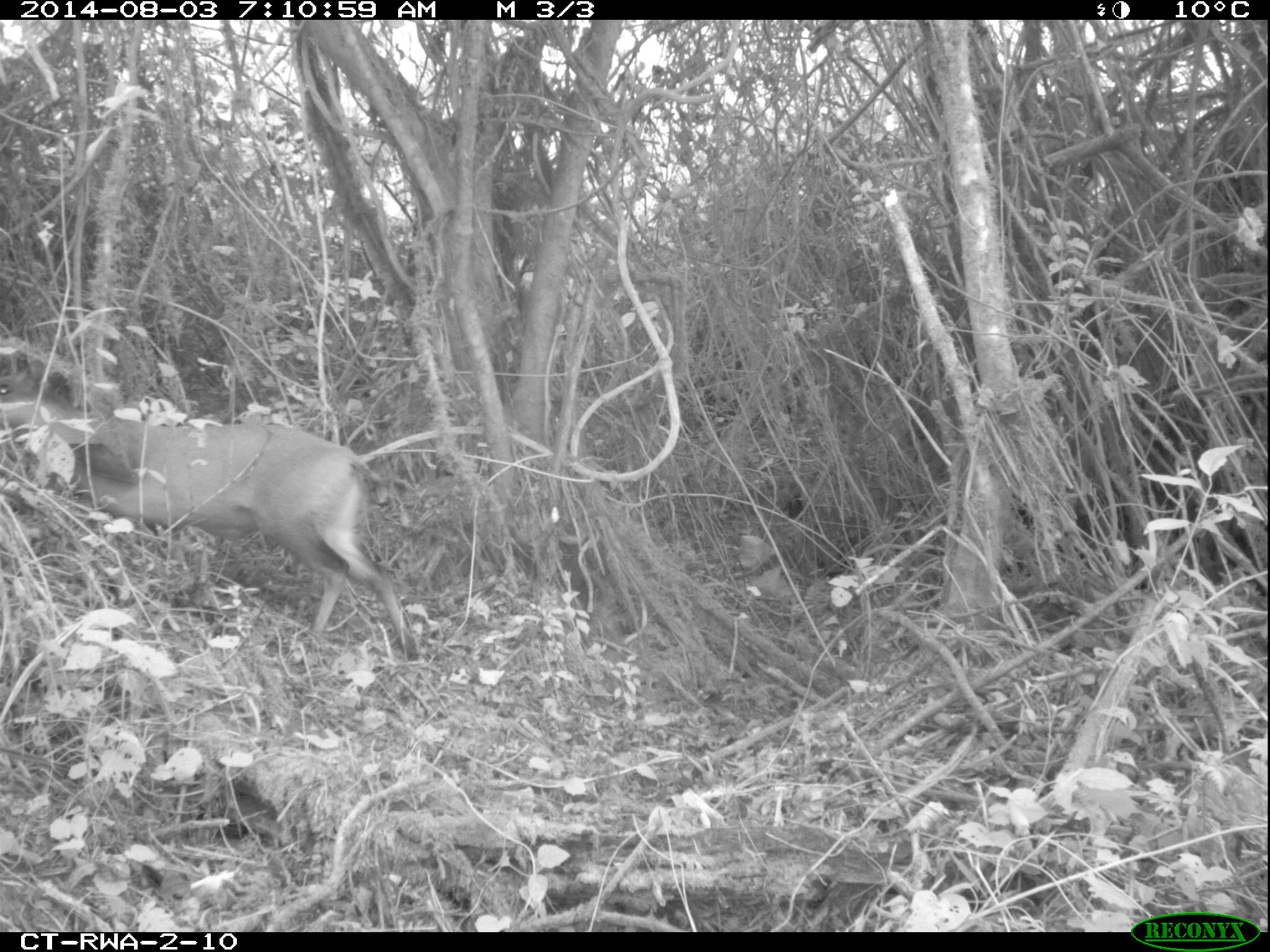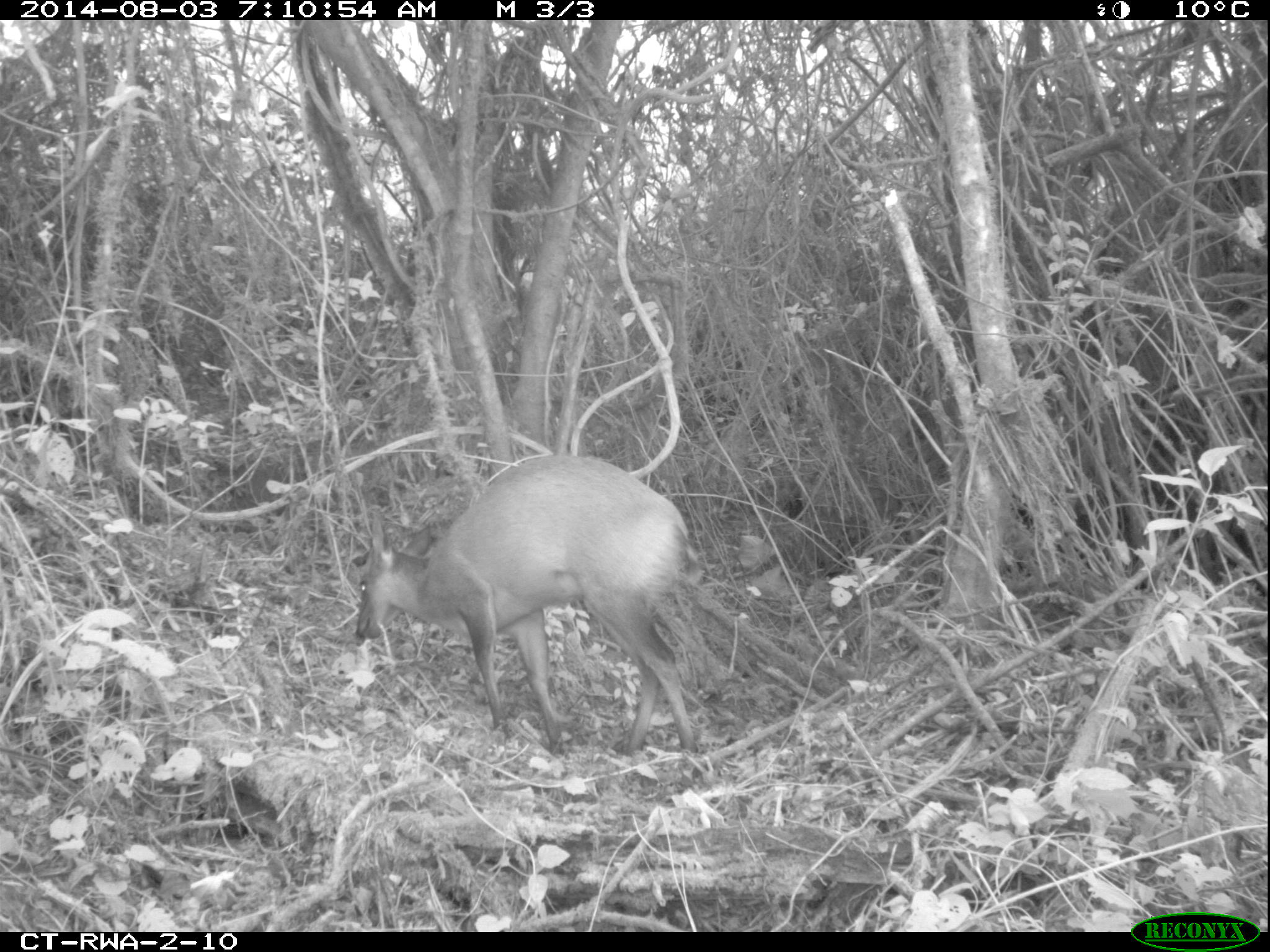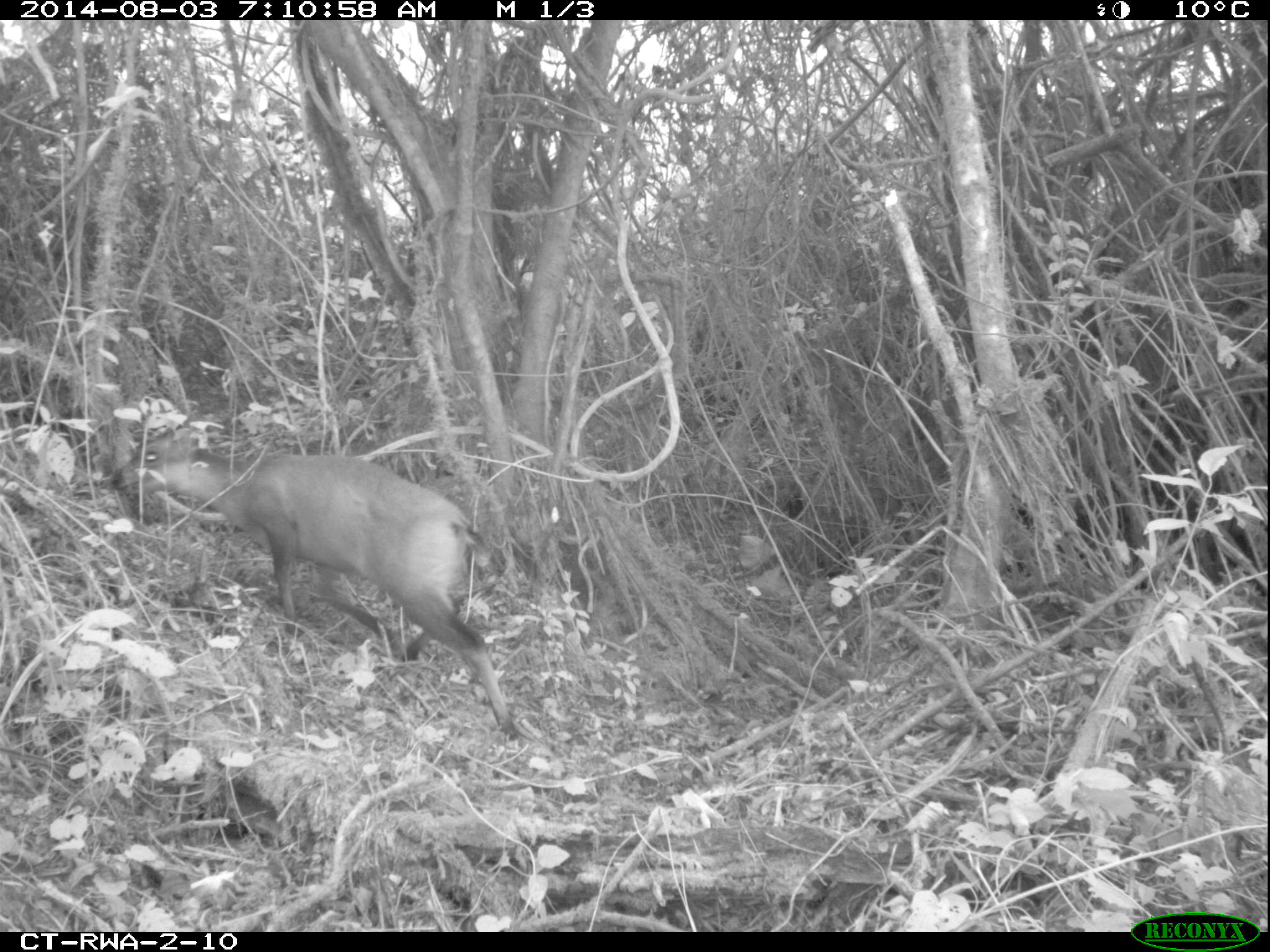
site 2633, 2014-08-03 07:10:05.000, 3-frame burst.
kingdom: Animalia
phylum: Chordata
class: Mammalia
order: Artiodactyla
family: Bovidae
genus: Cephalophus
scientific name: Cephalophus nigrifrons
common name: black-fronted duiker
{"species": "Cephalophus nigrifrons (black-fronted duiker)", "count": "1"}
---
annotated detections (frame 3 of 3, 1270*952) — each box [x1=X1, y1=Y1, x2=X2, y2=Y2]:
cephalophus nigrifrons: [x1=114, y1=424, x2=518, y2=741]